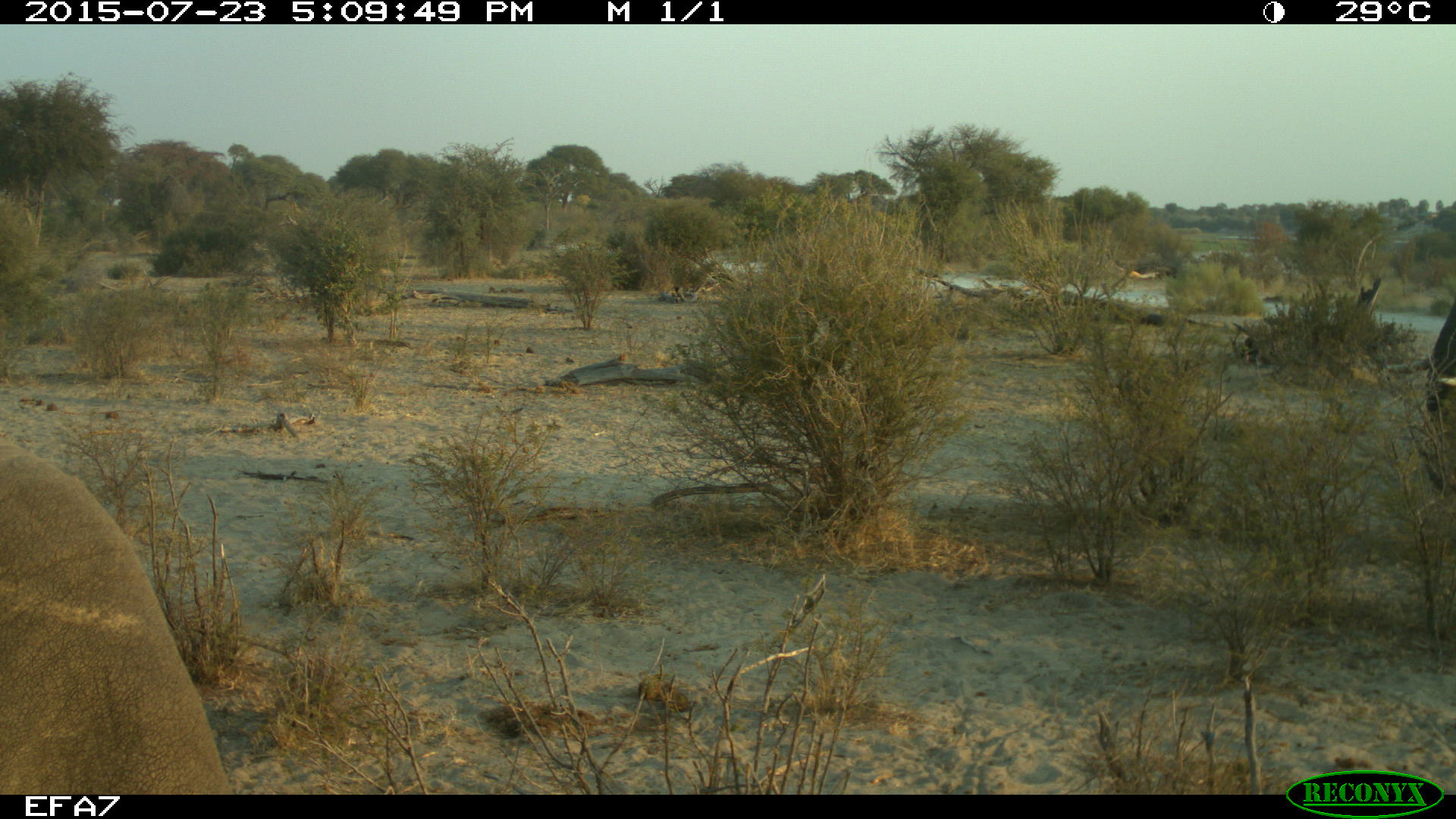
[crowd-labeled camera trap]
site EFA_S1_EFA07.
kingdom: Animalia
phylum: Chordata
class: Mammalia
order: Proboscidea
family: Elephantidae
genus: Loxodonta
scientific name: Loxodonta africana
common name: african bush elephant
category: elephant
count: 1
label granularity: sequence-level